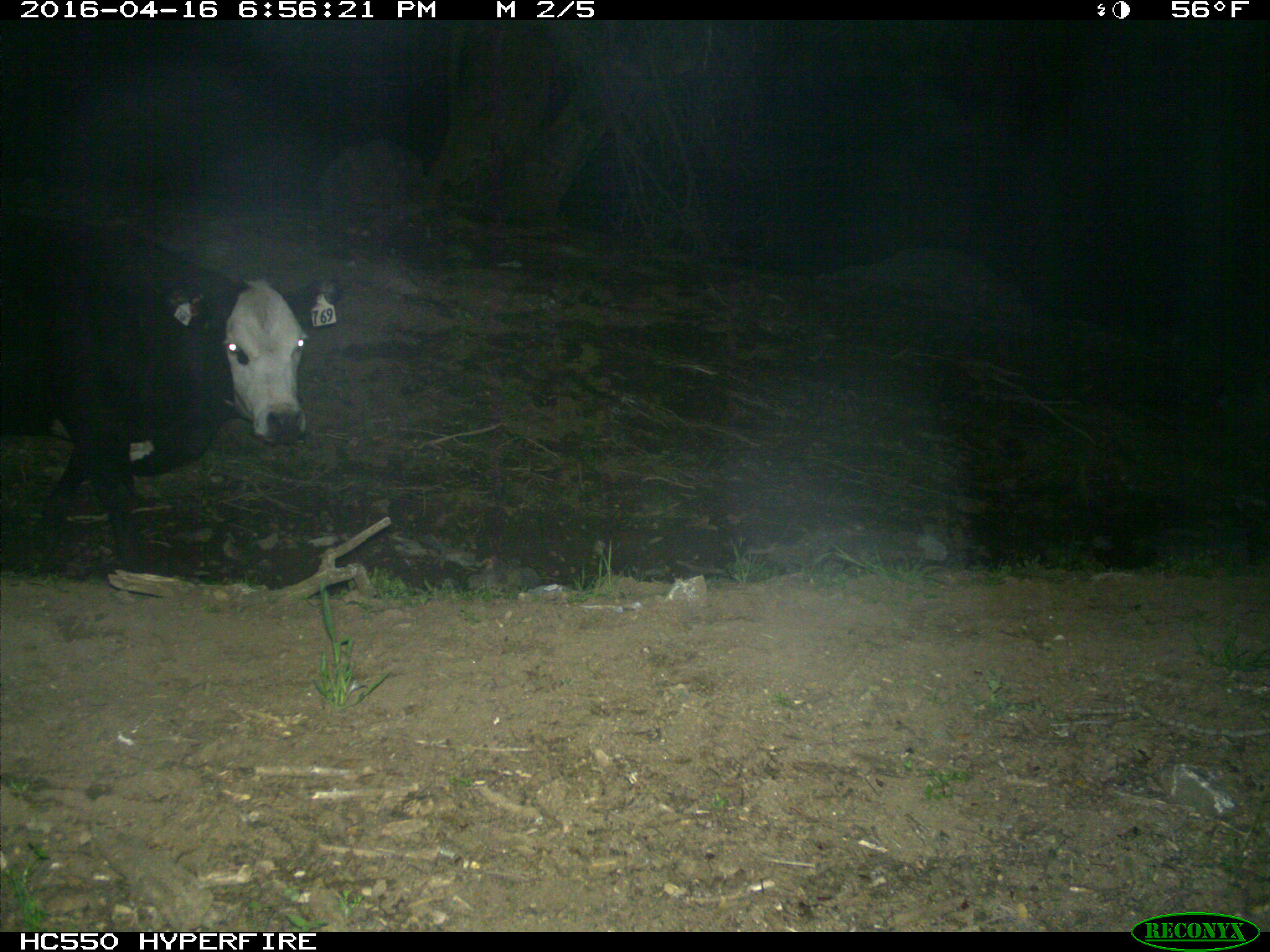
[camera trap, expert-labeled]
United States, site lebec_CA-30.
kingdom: Animalia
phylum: Chordata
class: Mammalia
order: Artiodactyla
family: Bovidae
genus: Bos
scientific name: Bos taurus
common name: domestic cow